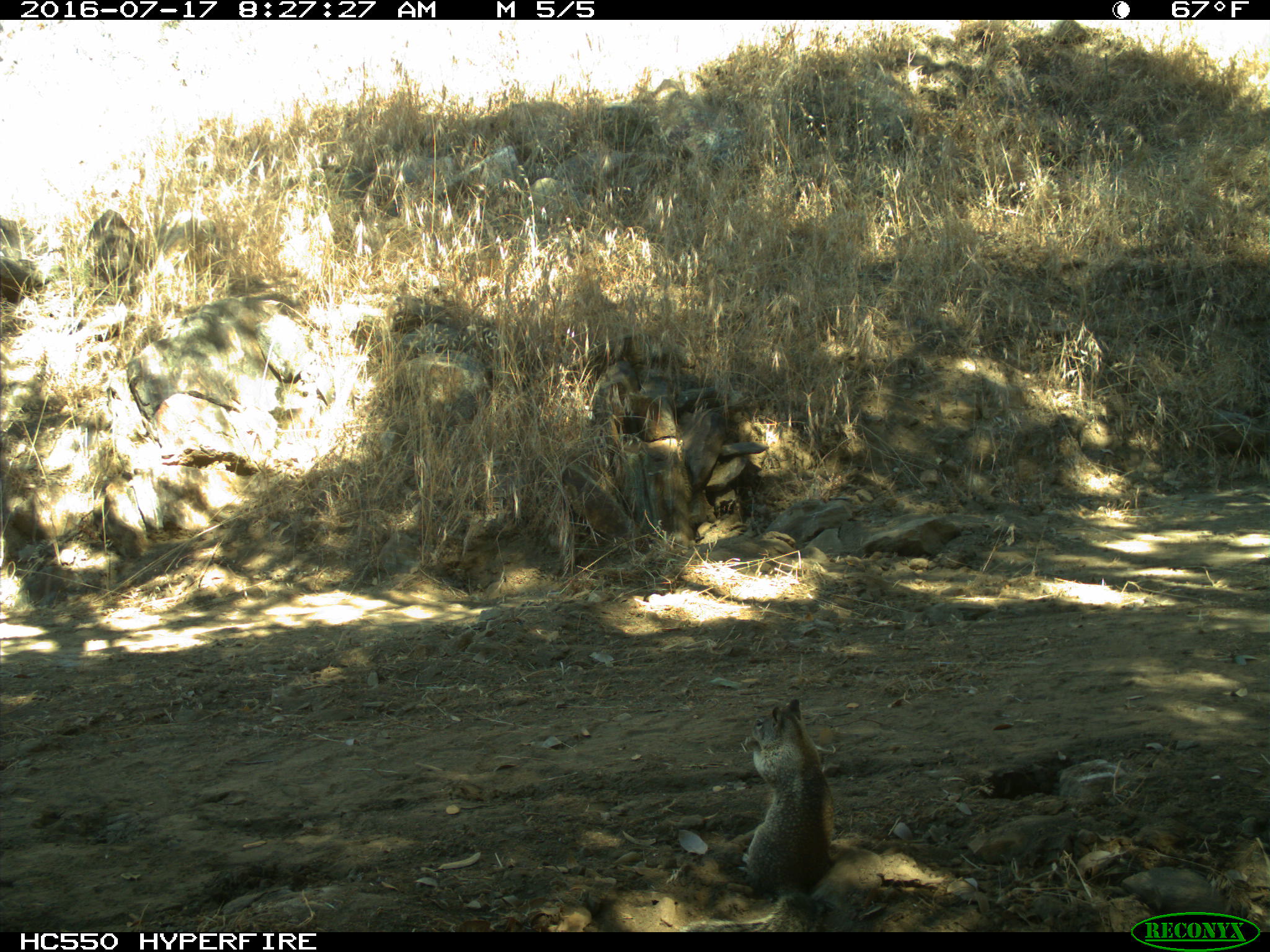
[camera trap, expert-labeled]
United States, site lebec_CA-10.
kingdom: Animalia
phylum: Chordata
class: Mammalia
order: Rodentia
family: Sciuridae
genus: Otospermophilus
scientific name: Otospermophilus beecheyi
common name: california ground squirrel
Otospermophilus beecheyi (california ground squirrel).